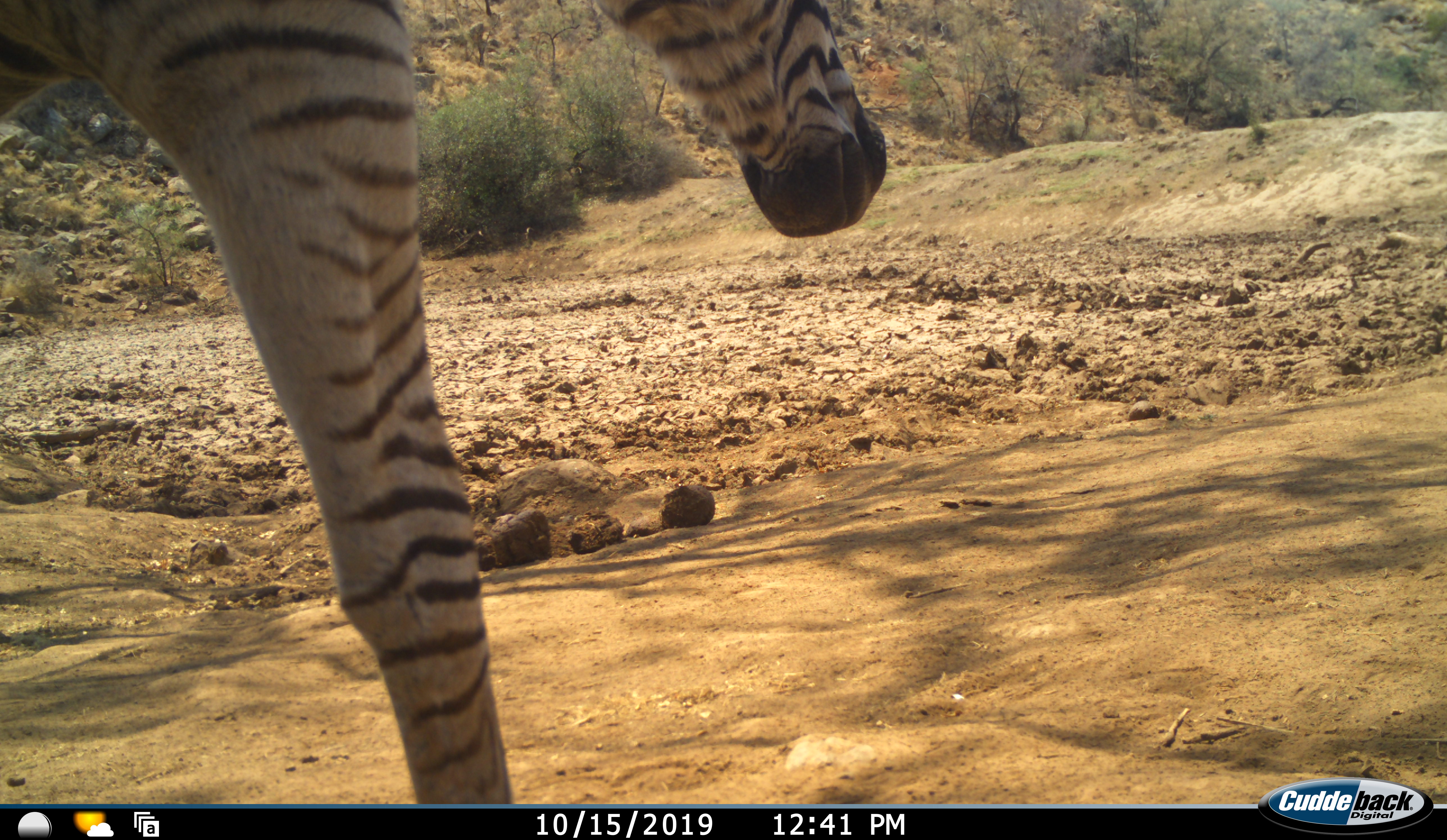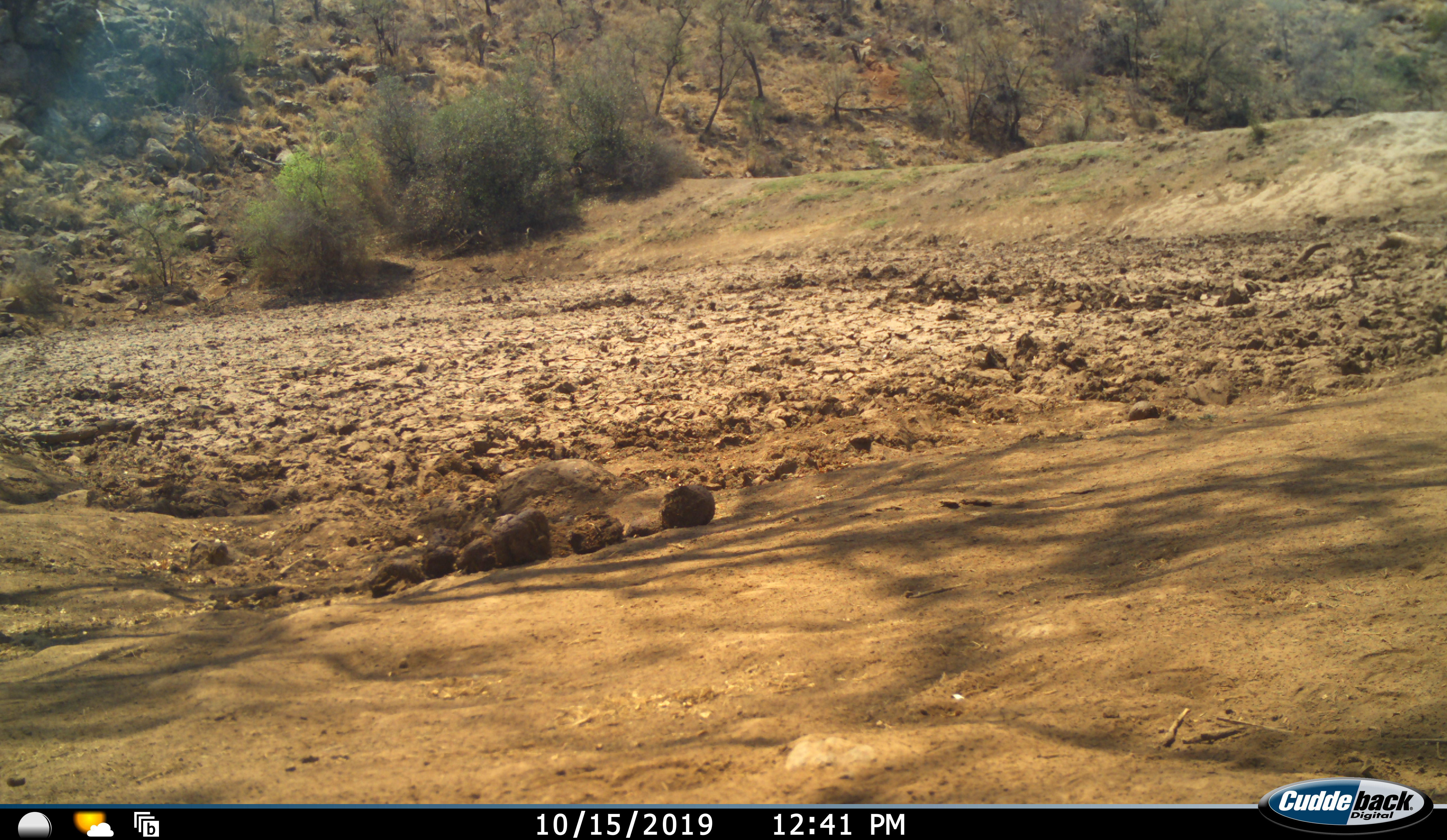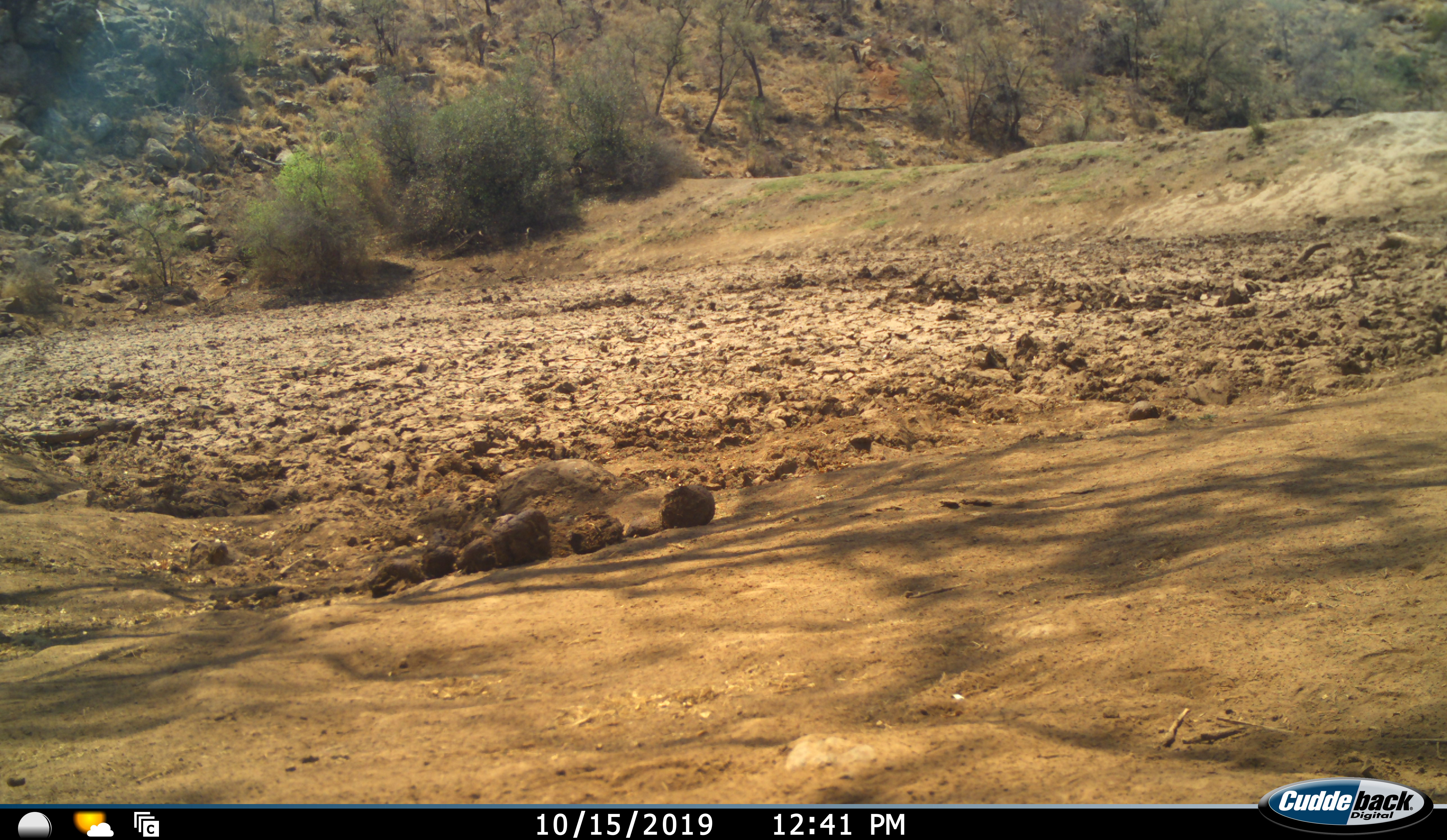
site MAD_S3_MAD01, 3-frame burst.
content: unidentified animal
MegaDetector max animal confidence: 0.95